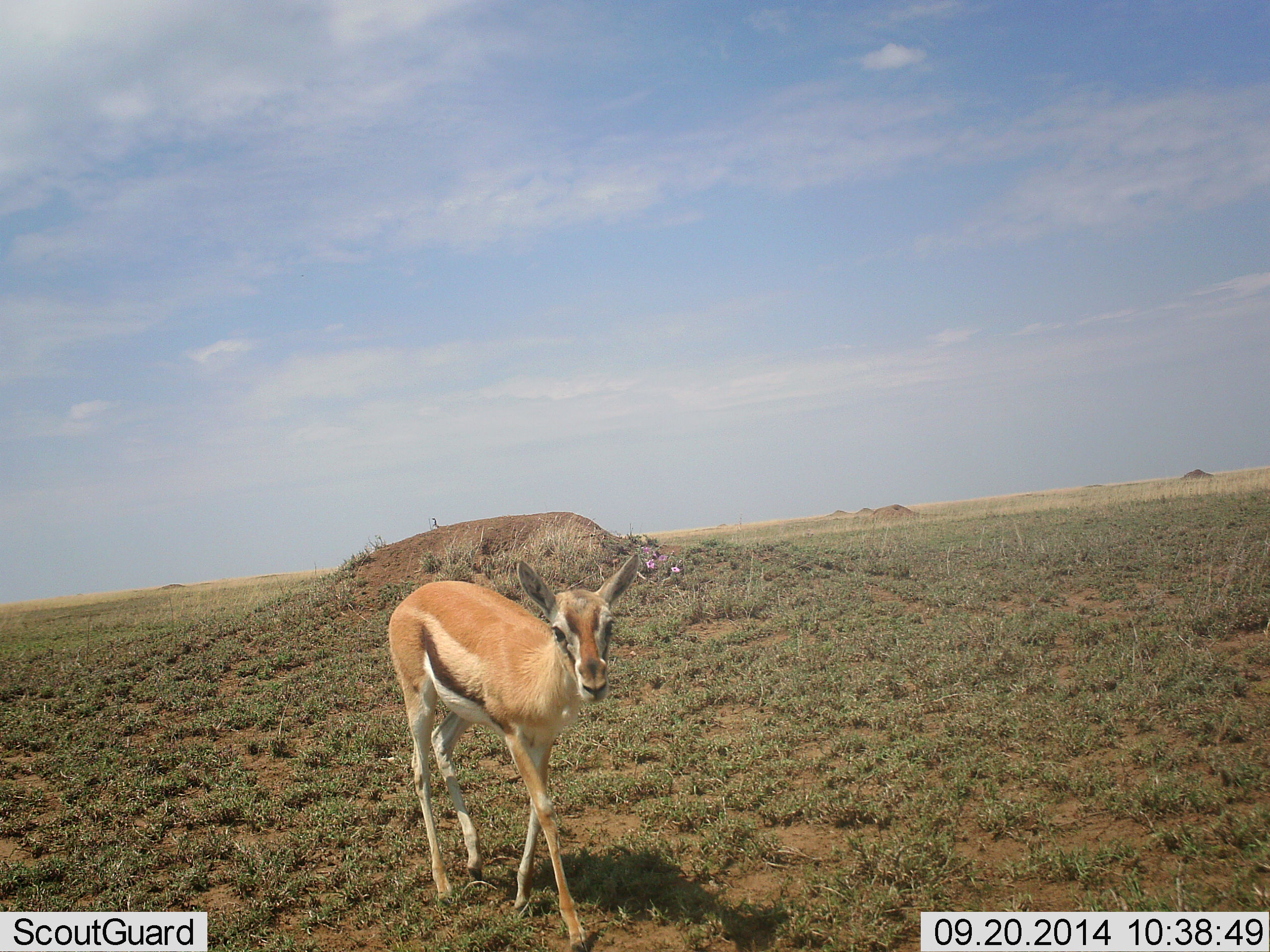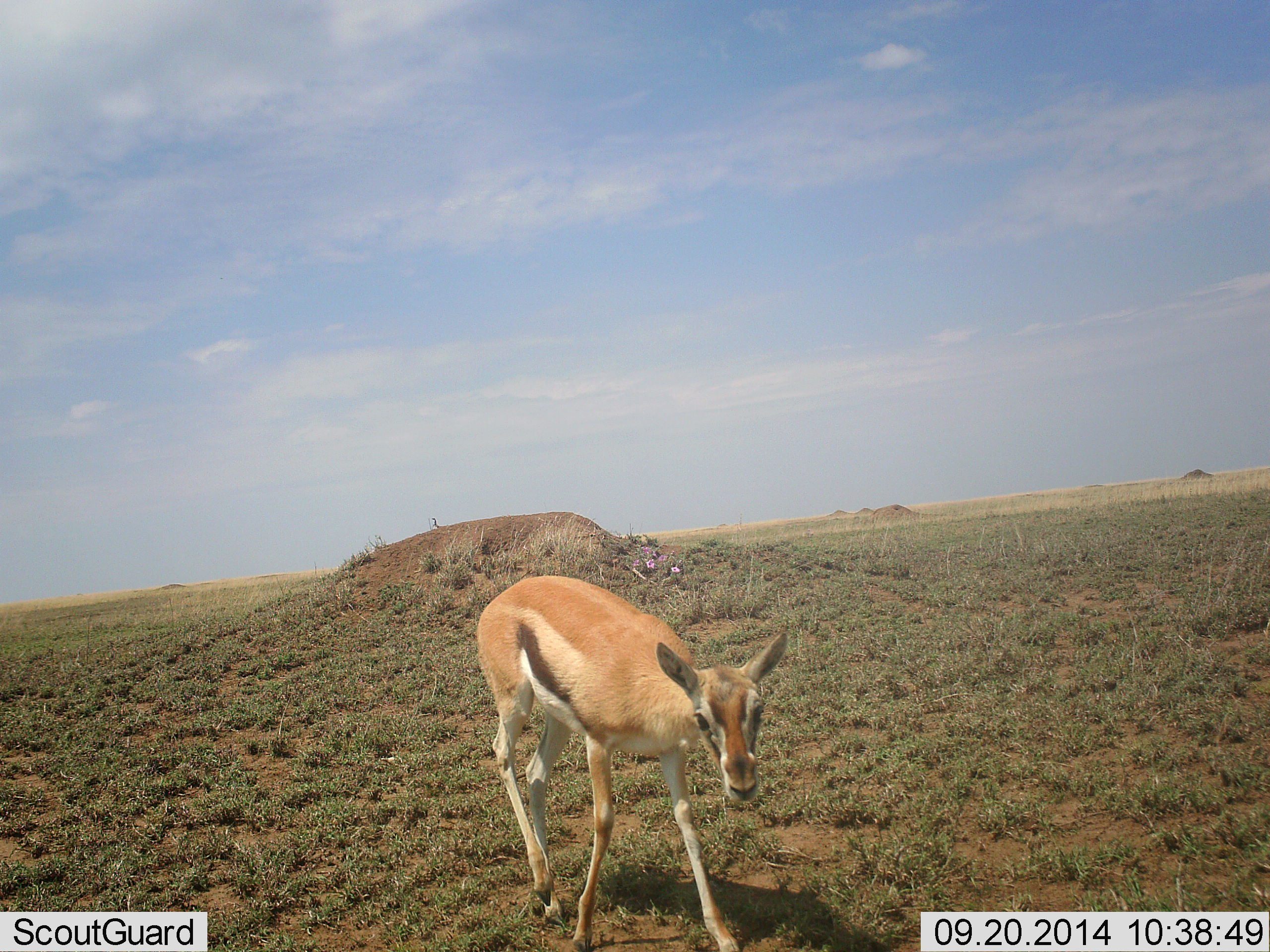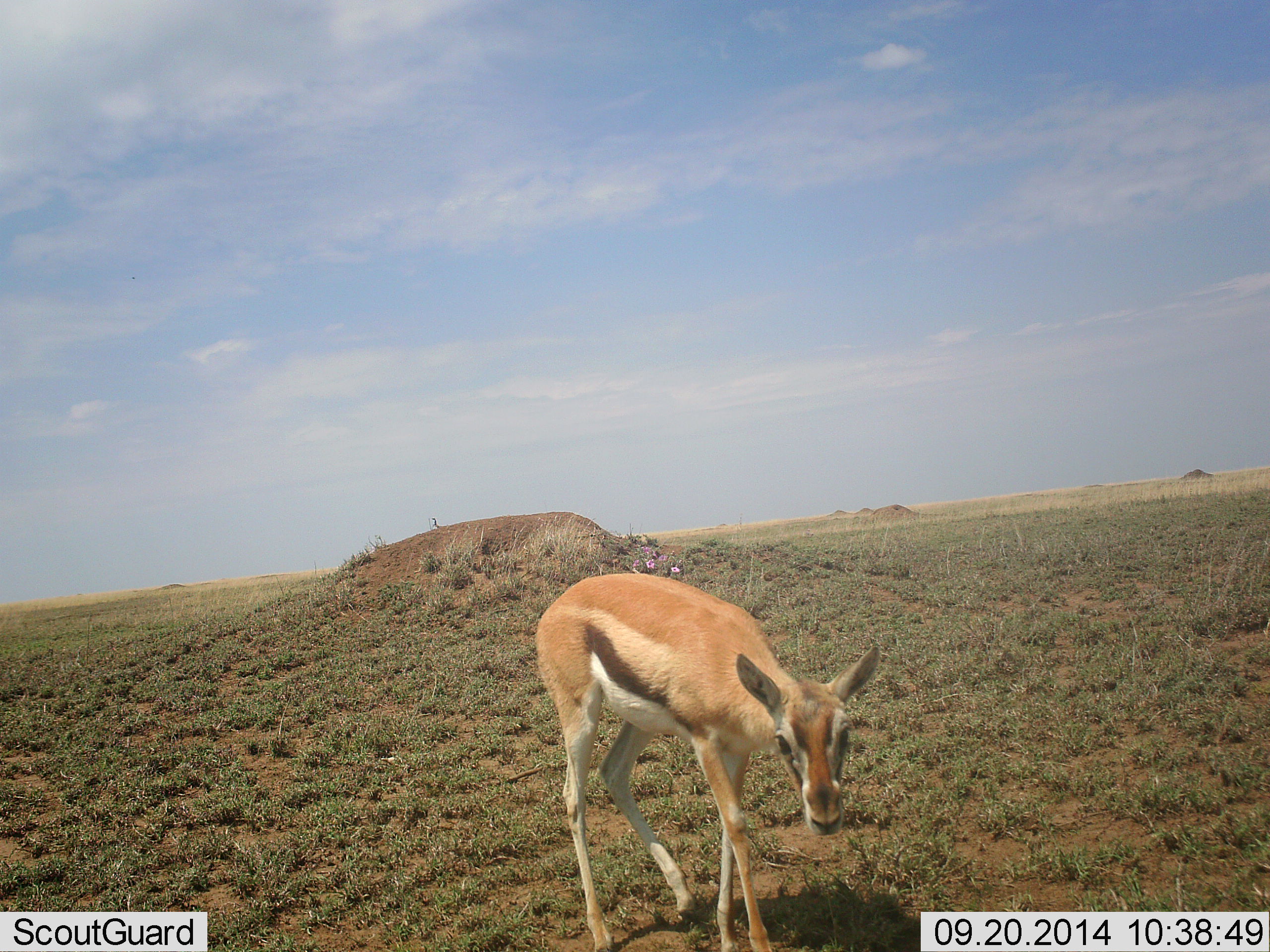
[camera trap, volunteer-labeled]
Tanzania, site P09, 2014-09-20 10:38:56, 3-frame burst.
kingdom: Animalia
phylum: Chordata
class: Mammalia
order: Artiodactyla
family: Bovidae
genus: Eudorcas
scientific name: Eudorcas thomsonii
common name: thomson's gazelle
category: gazellethomsons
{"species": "gazellethomsons (thomson's gazelle) (Eudorcas thomsonii)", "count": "1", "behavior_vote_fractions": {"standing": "10%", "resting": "0%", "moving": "90%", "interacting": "0%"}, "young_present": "10%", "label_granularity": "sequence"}